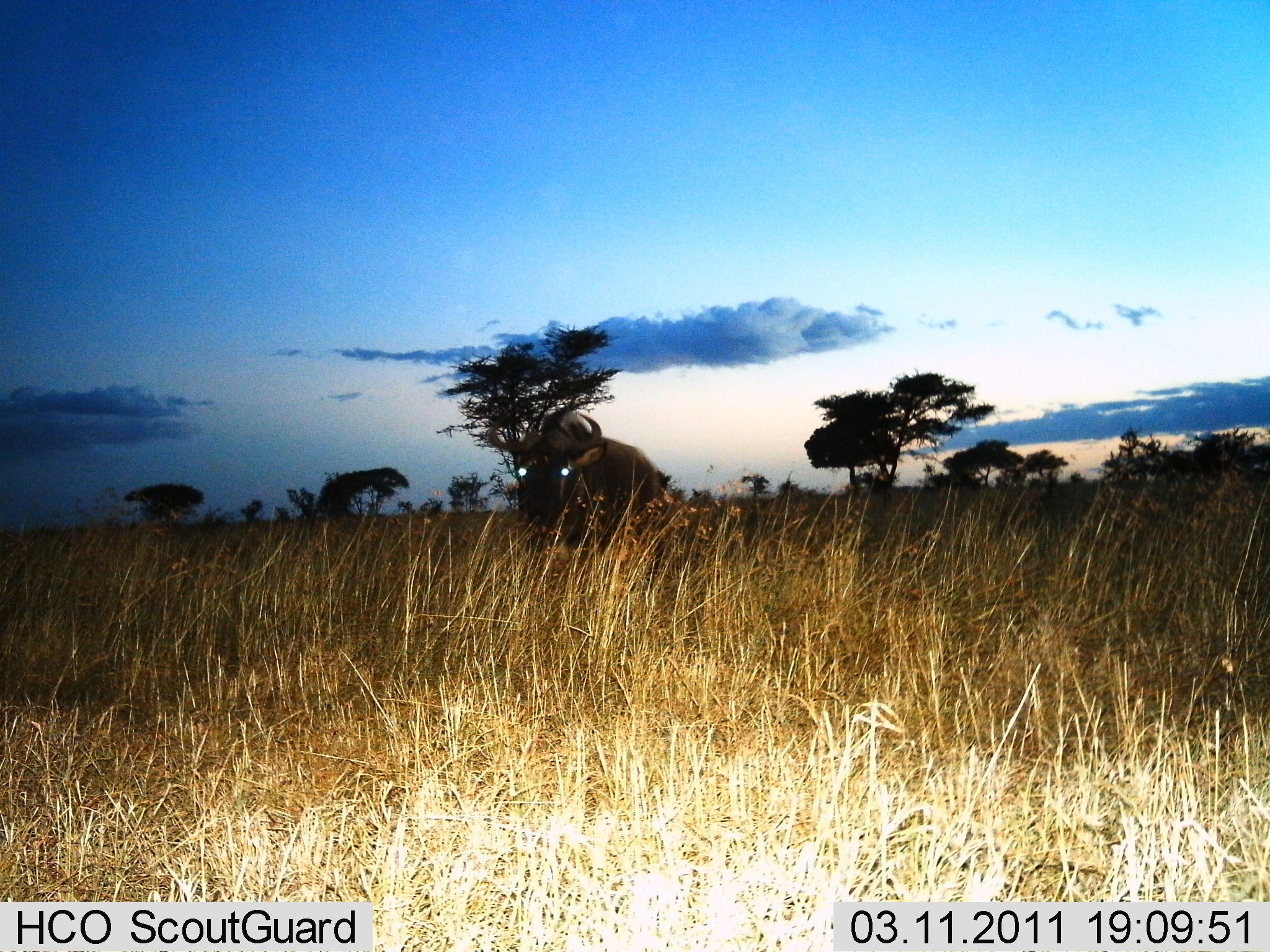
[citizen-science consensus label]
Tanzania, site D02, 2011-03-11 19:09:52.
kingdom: Animalia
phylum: Chordata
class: Mammalia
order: Artiodactyla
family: Bovidae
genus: Connochaetes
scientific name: Connochaetes taurinus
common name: blue wildebeest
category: wildebeest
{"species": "wildebeest (blue wildebeest) (Connochaetes taurinus)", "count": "1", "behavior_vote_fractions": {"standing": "90%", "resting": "10%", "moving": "0%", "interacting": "0%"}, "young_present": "0%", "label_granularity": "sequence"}